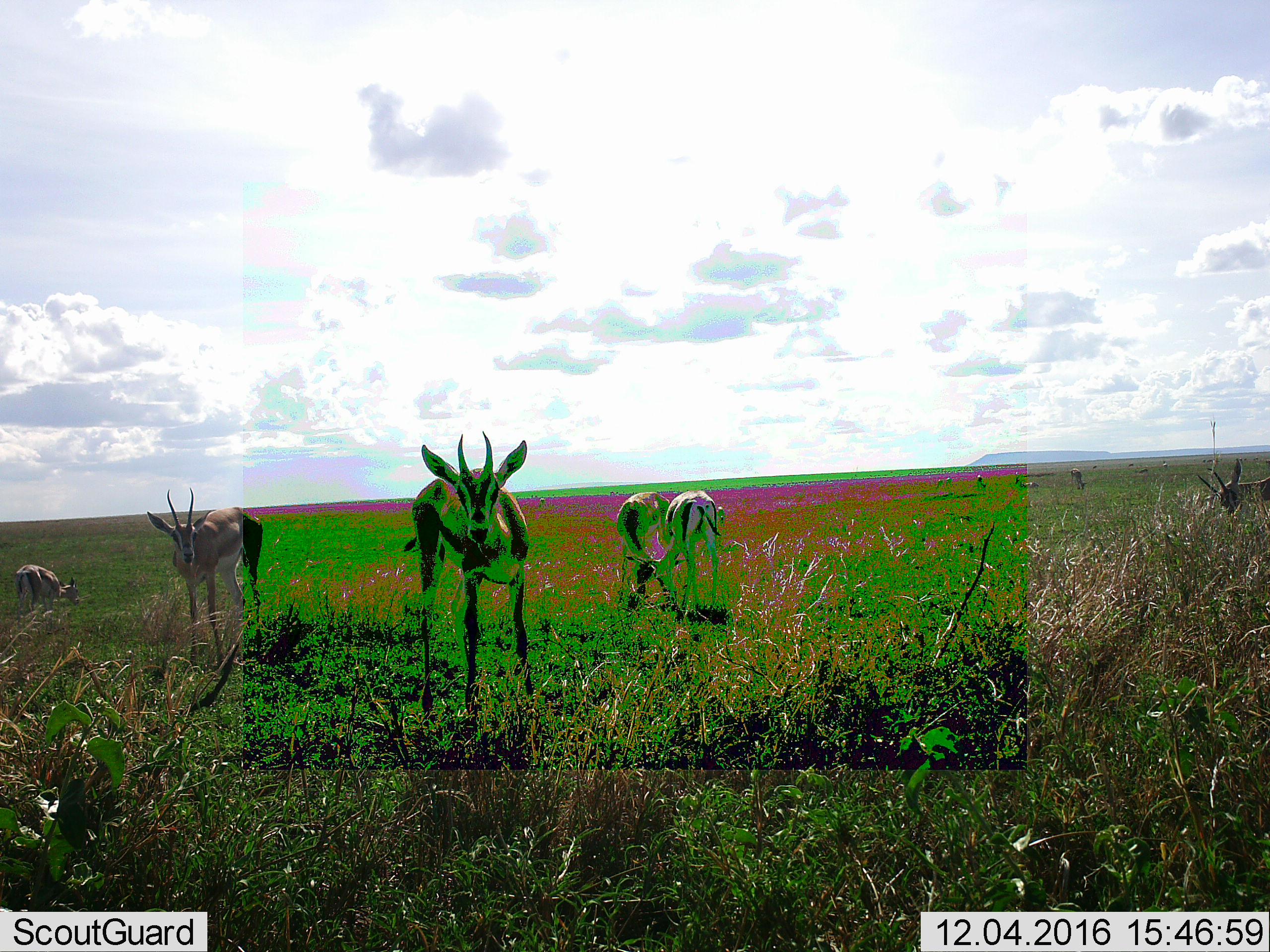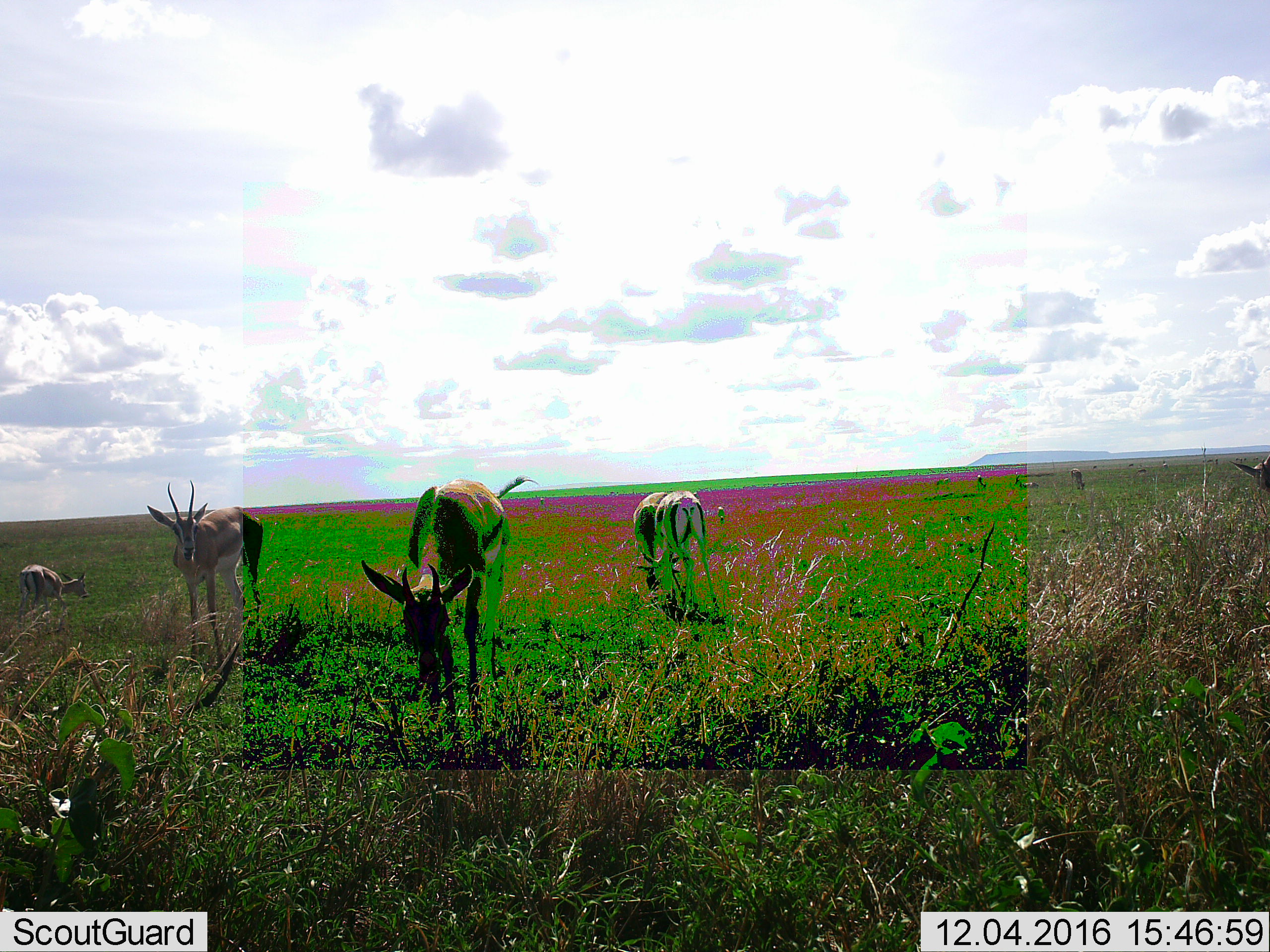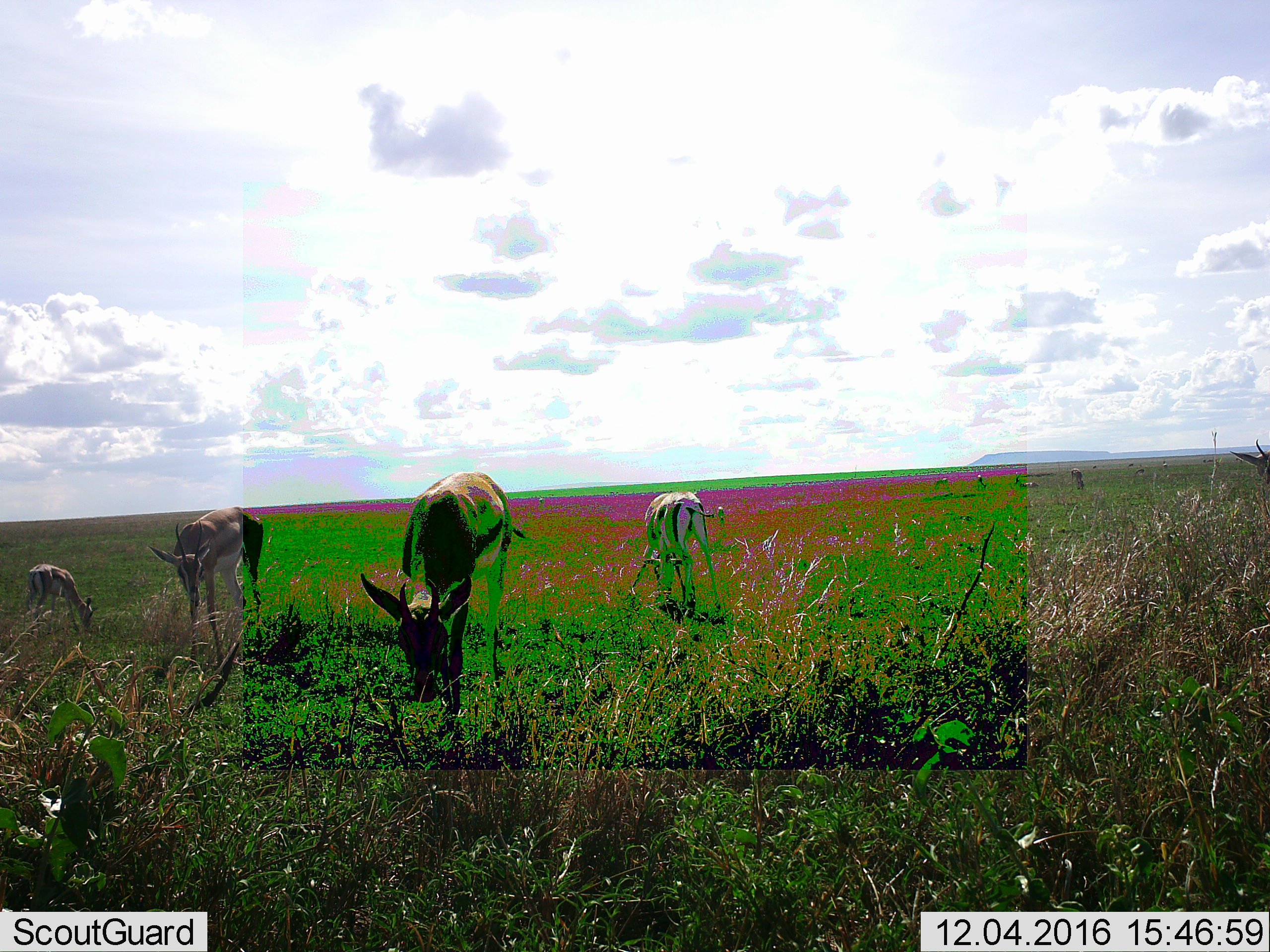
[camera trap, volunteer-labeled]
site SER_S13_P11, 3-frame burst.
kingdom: Animalia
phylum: Chordata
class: Mammalia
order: Artiodactyla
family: Bovidae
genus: Eudorcas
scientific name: Eudorcas thomsonii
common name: thomson's gazelle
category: gazellethomsons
Gazellethomsons (thomson's gazelle) (Eudorcas thomsonii), count 6. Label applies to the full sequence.